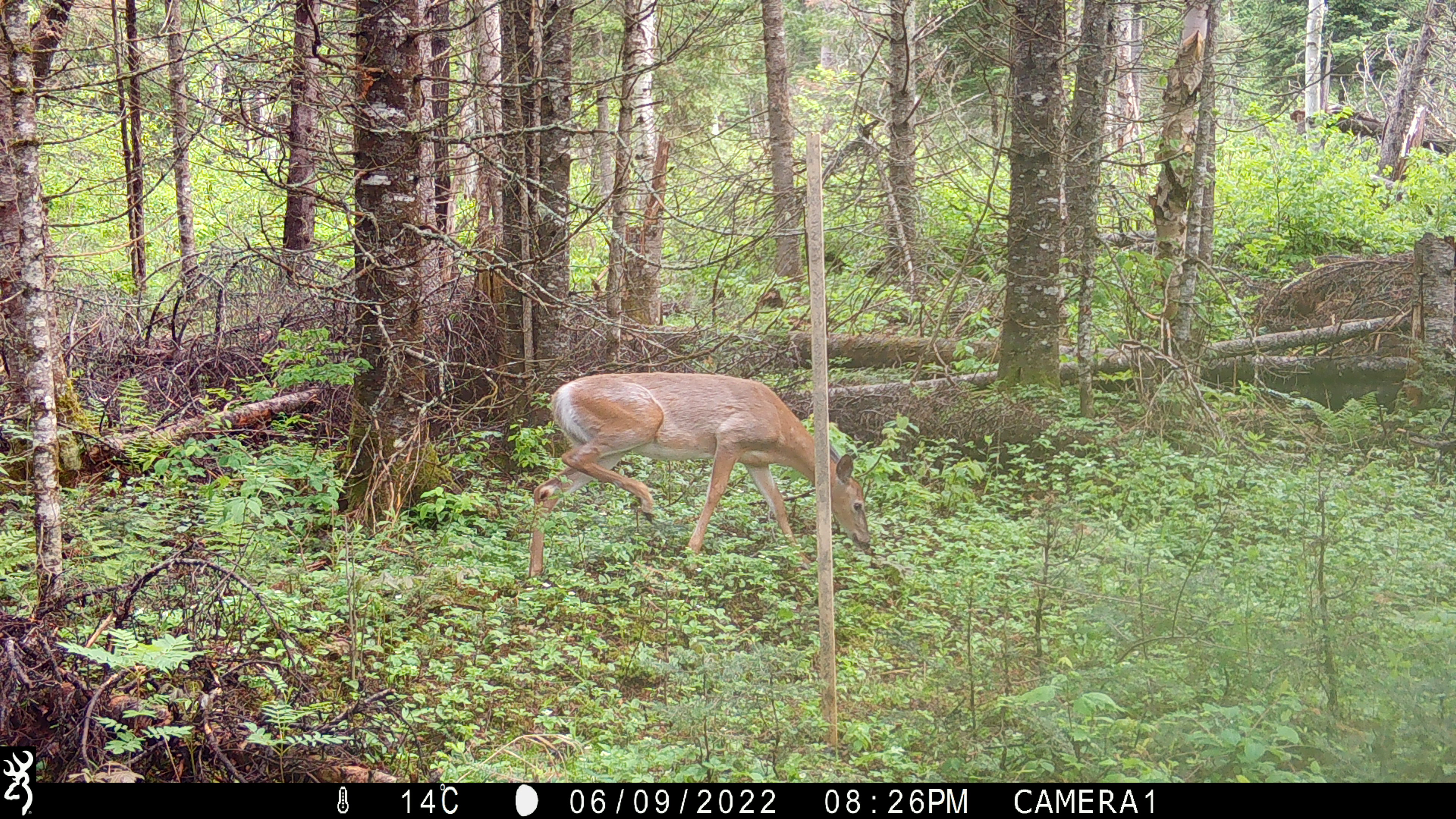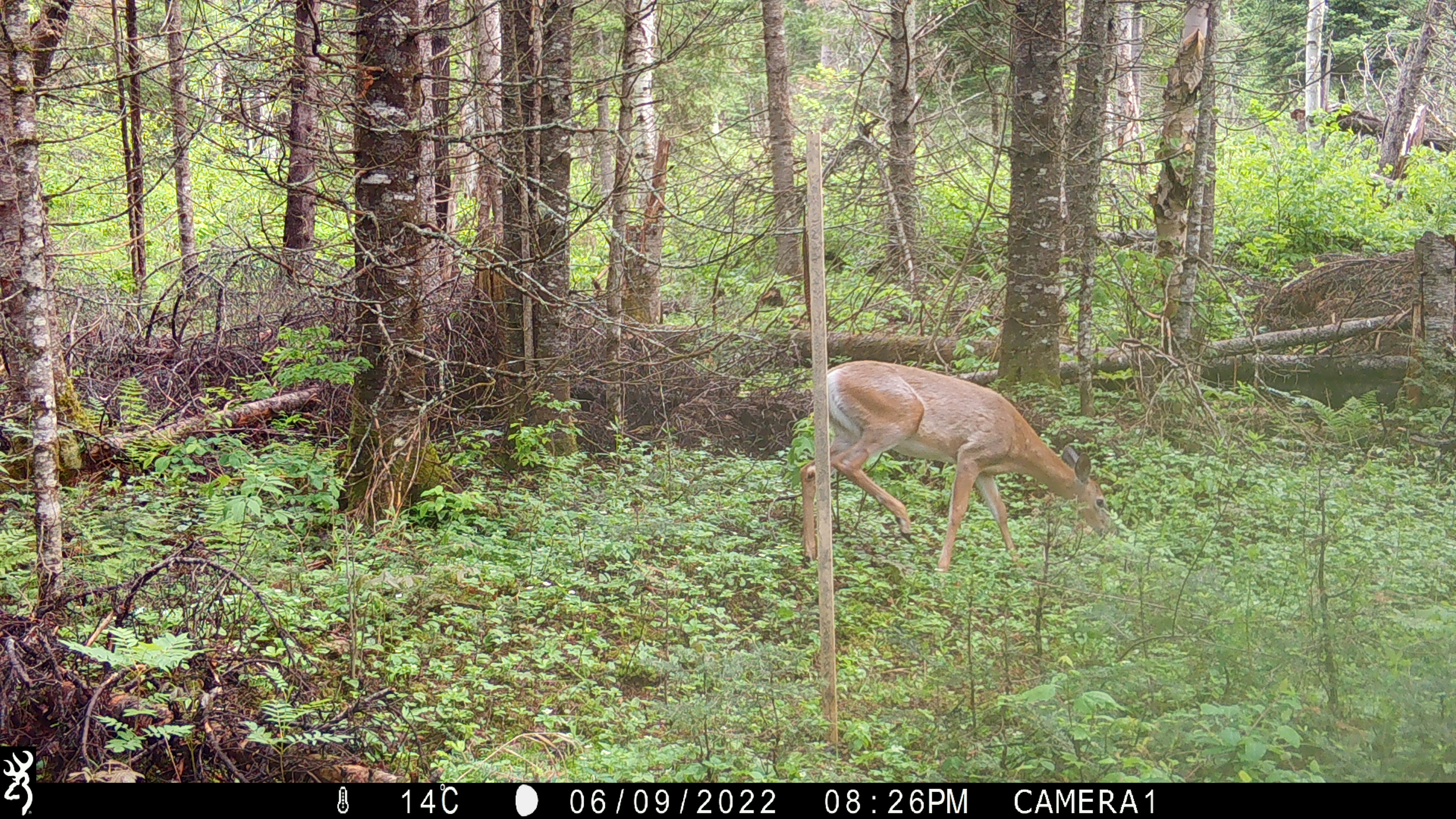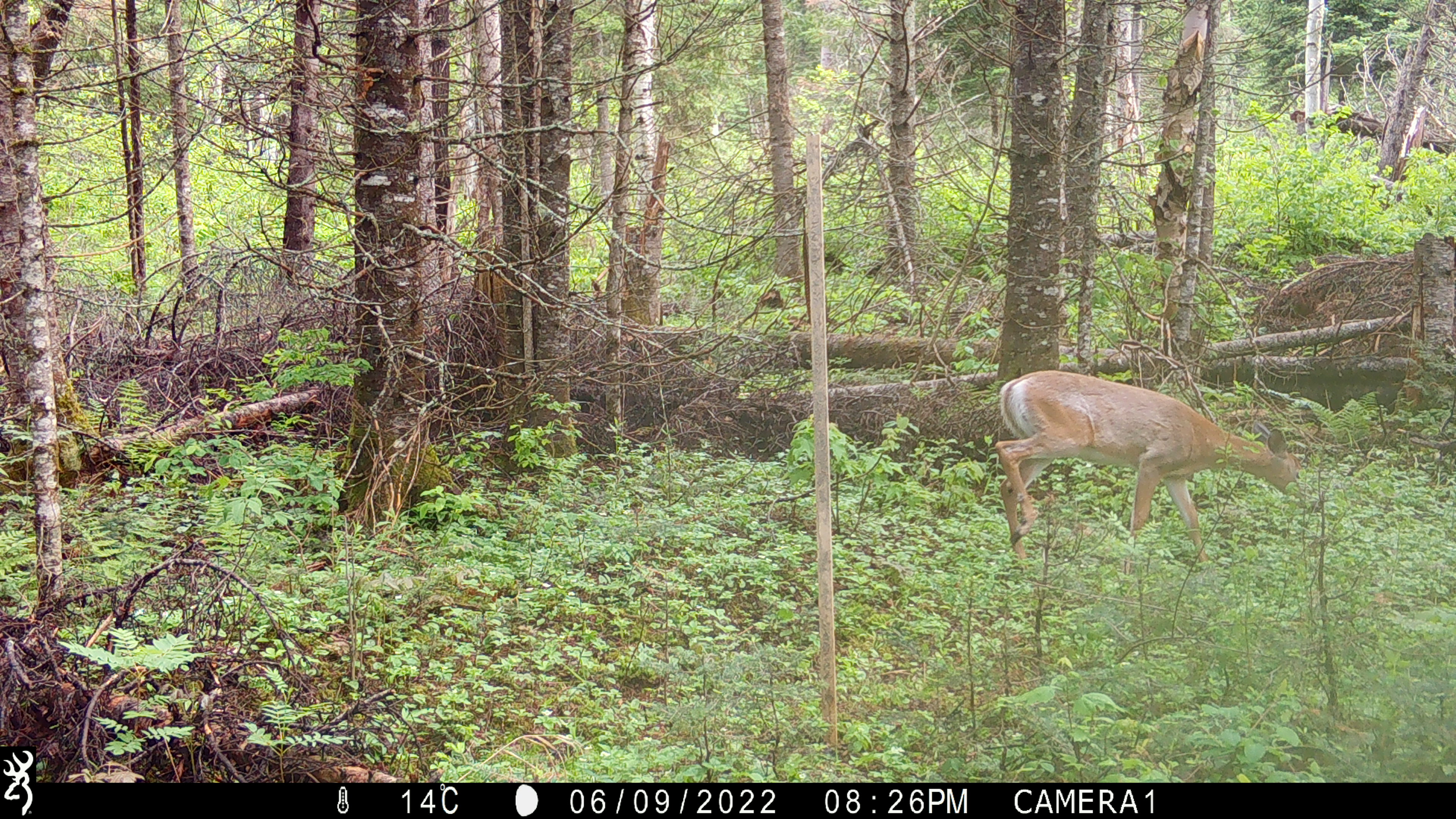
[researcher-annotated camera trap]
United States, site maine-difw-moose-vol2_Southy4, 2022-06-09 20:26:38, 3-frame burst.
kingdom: Animalia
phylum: Chordata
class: Mammalia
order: Artiodactyla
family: Cervidae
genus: Odocoileus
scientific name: Odocoileus virginianus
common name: white-tailed deer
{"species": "white-tailed deer (Odocoileus virginianus)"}